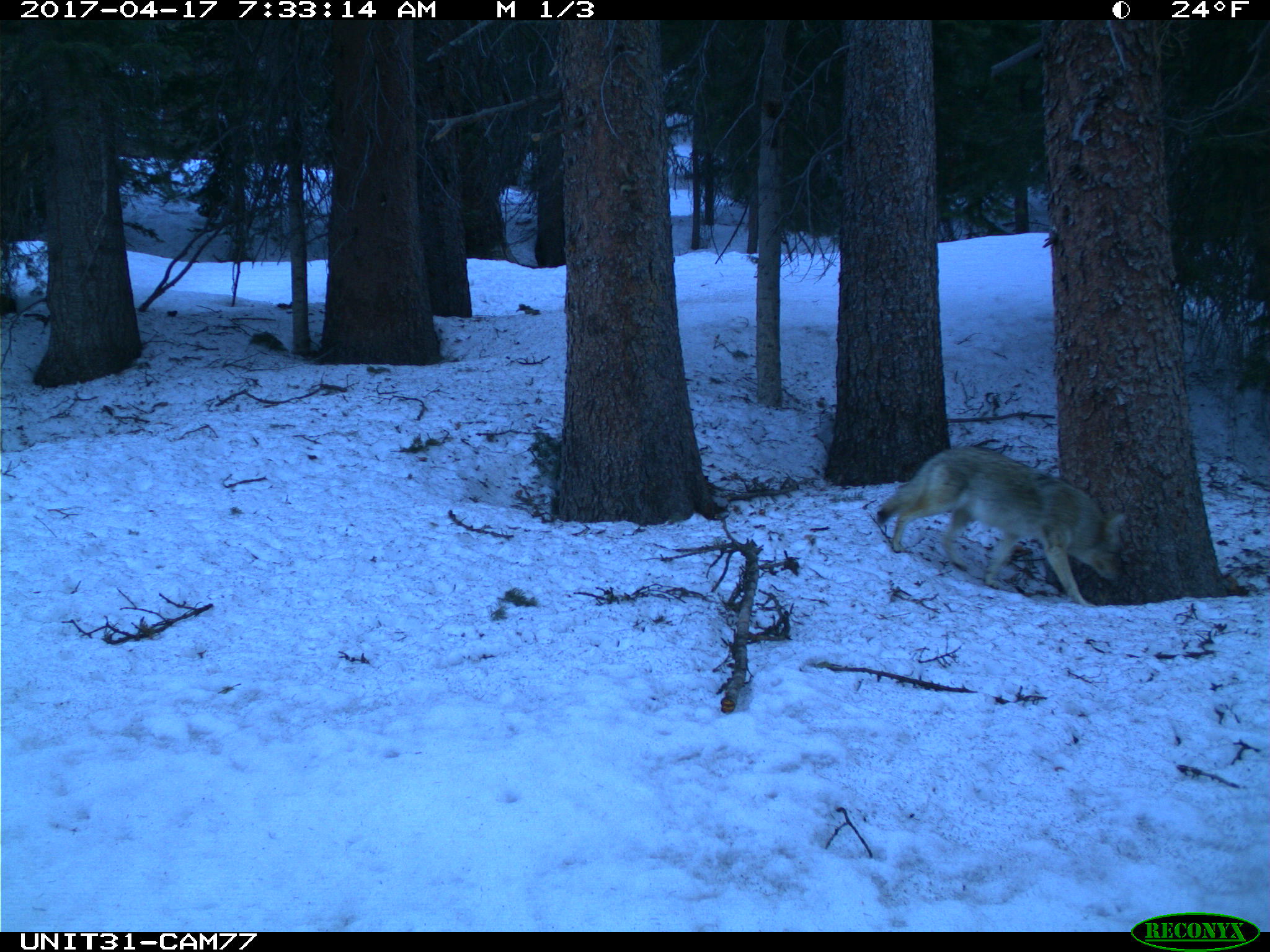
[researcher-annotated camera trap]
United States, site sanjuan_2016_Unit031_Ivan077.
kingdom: Animalia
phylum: Chordata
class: Mammalia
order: Carnivora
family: Canidae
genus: Canis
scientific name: Canis latrans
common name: coyote